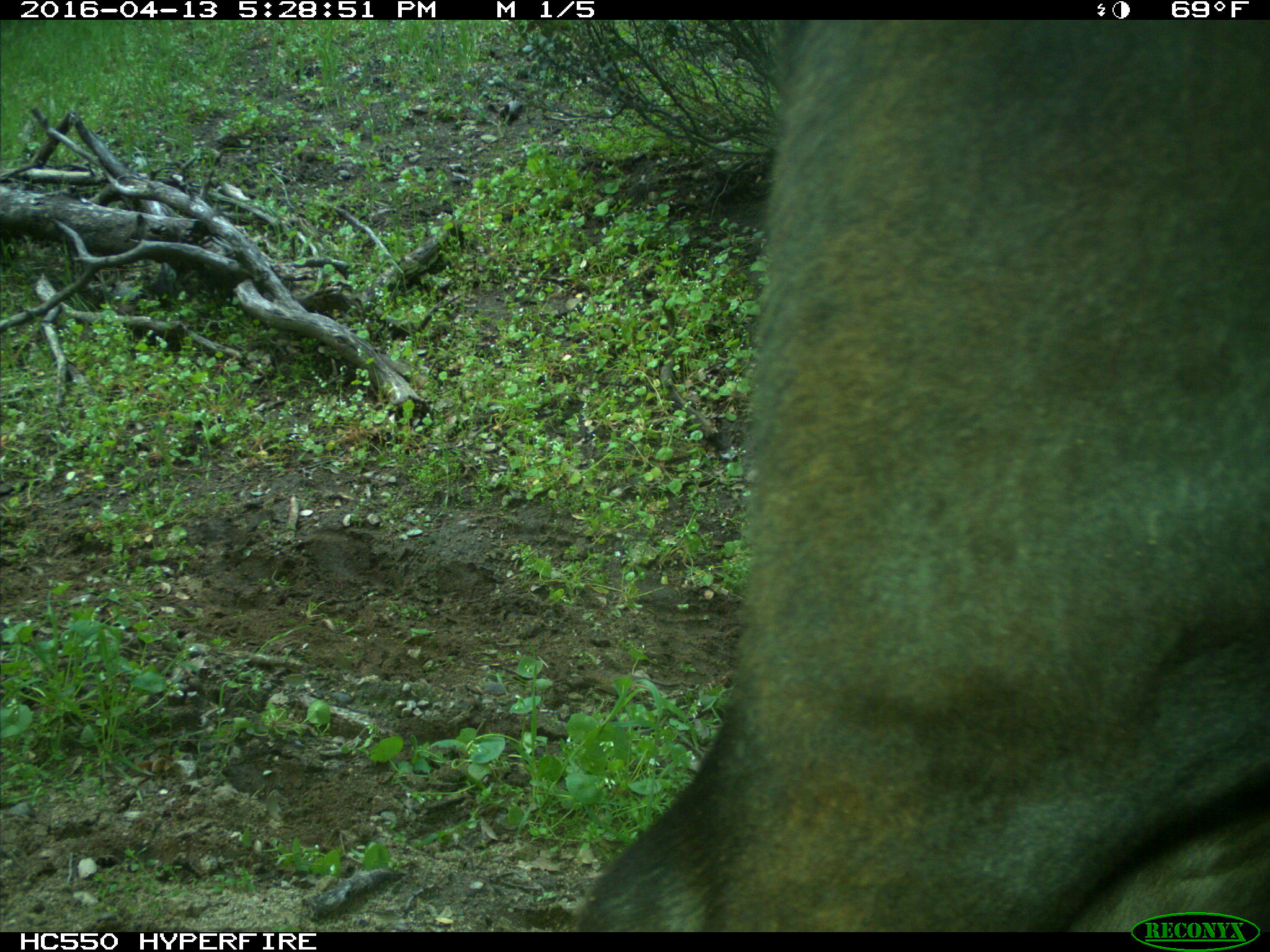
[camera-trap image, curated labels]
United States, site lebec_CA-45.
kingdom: Animalia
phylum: Chordata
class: Mammalia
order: Artiodactyla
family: Bovidae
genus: Bos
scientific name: Bos taurus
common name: domestic cow